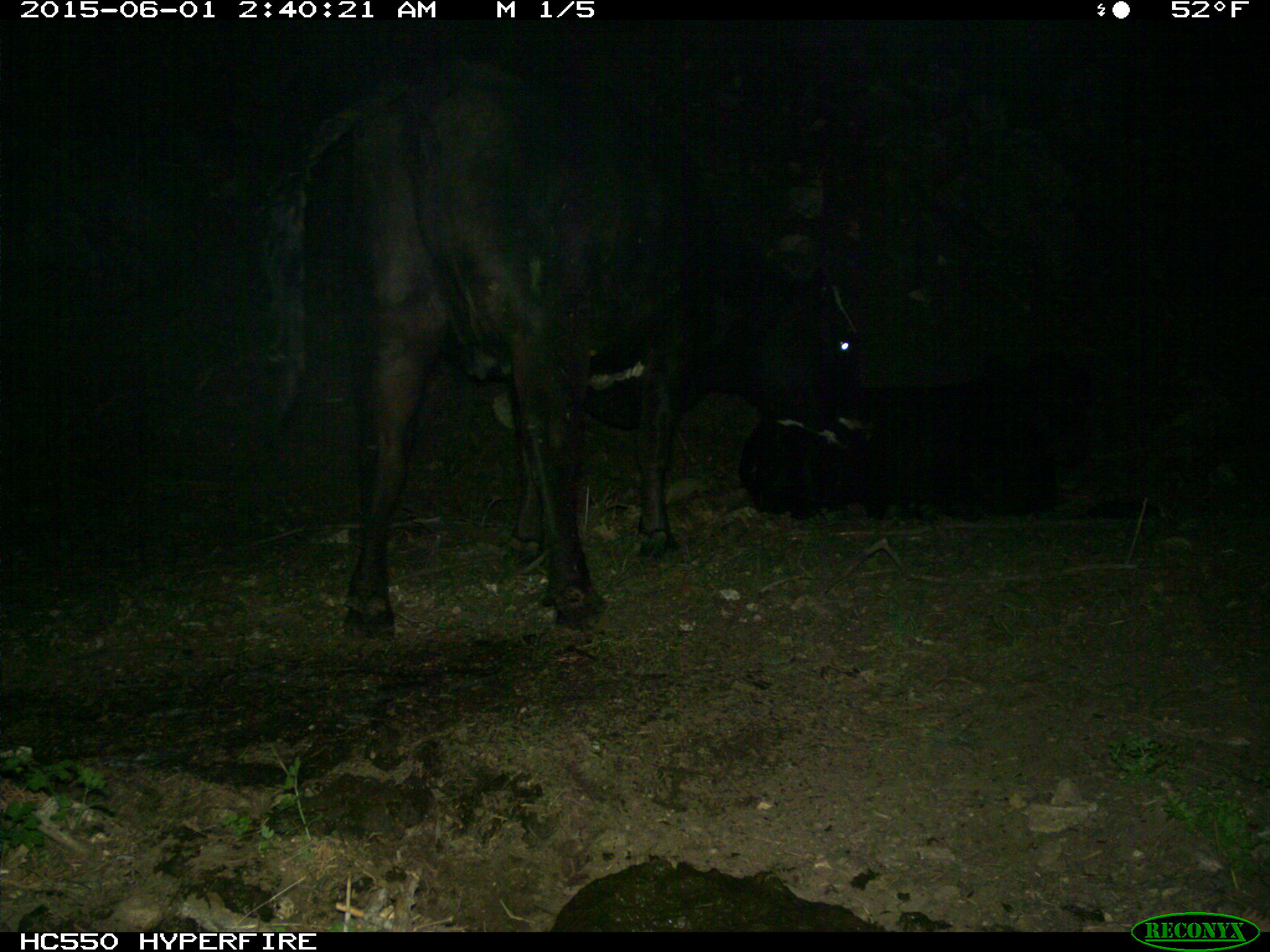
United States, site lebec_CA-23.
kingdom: Animalia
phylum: Chordata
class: Mammalia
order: Artiodactyla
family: Bovidae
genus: Bos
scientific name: Bos taurus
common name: domestic cow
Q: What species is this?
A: Bos taurus (domestic cow).